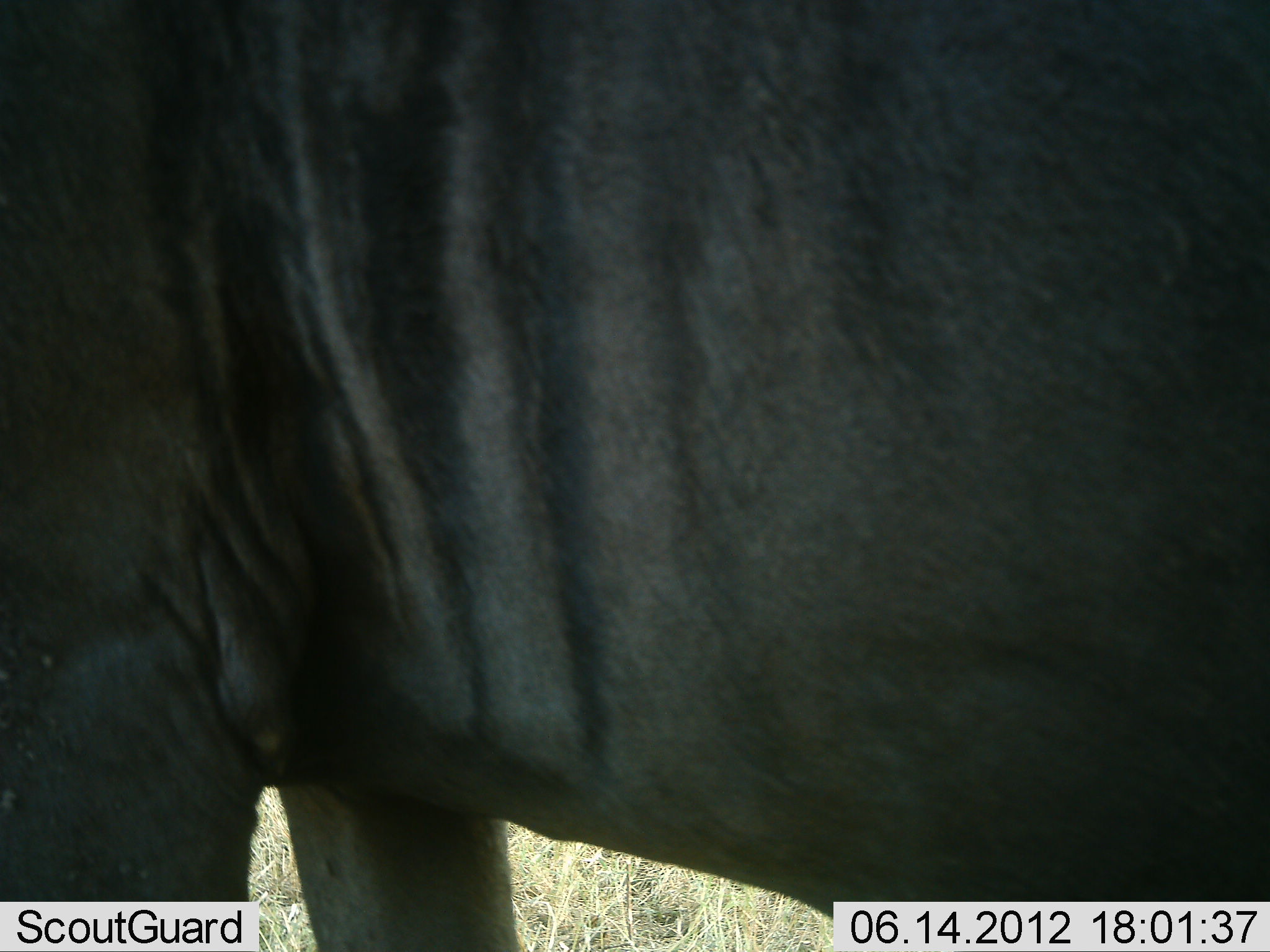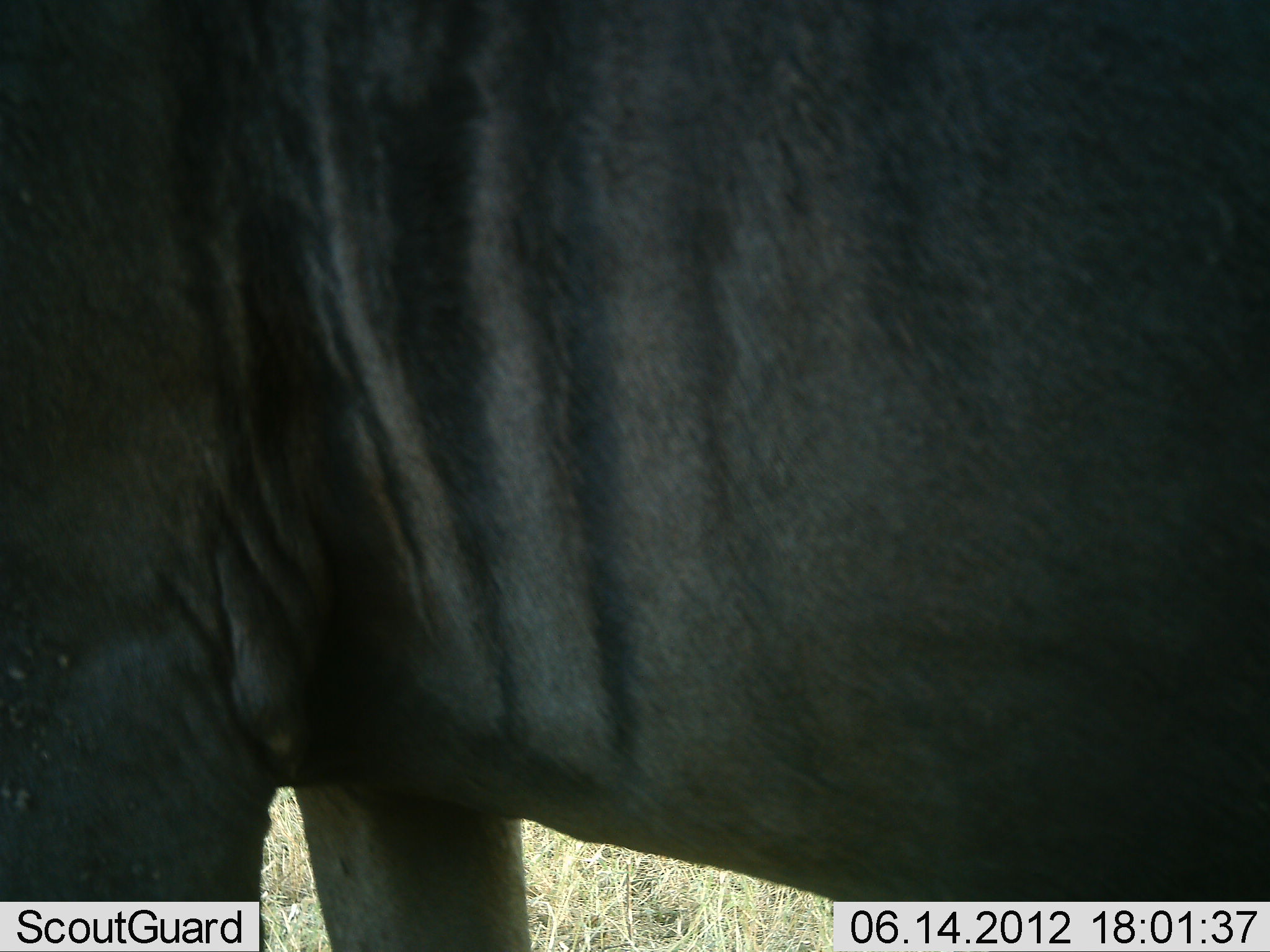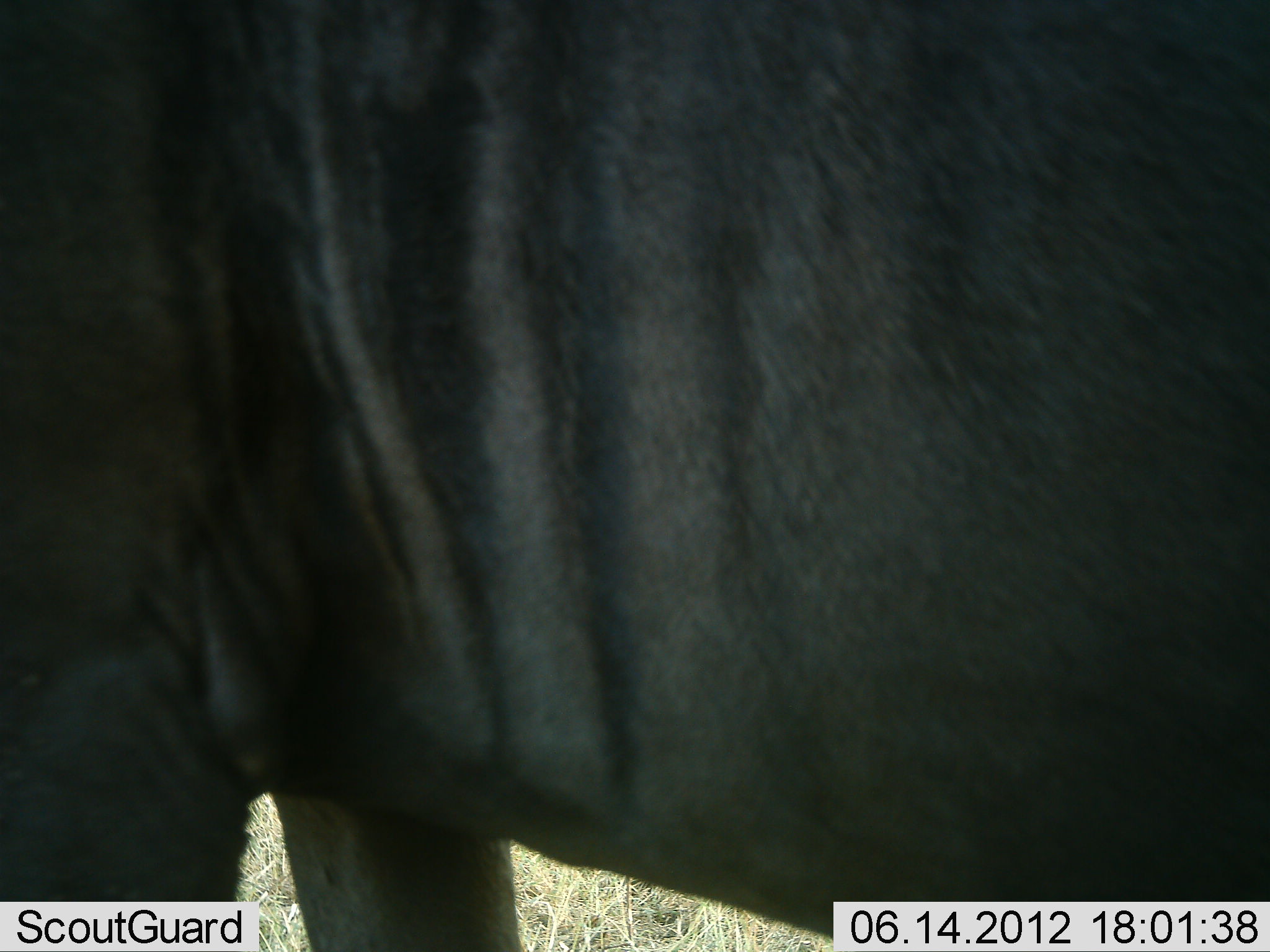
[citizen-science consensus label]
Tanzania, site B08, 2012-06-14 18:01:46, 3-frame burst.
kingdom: Animalia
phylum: Chordata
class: Mammalia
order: Artiodactyla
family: Bovidae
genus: Connochaetes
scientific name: Connochaetes taurinus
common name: blue wildebeest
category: wildebeest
Wildebeest (blue wildebeest) (Connochaetes taurinus), count 1. Behavior (volunteer vote fractions): standing 100%, resting 0%, moving 0%, interacting 0%. Young present (vote fraction): 0%. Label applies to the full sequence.